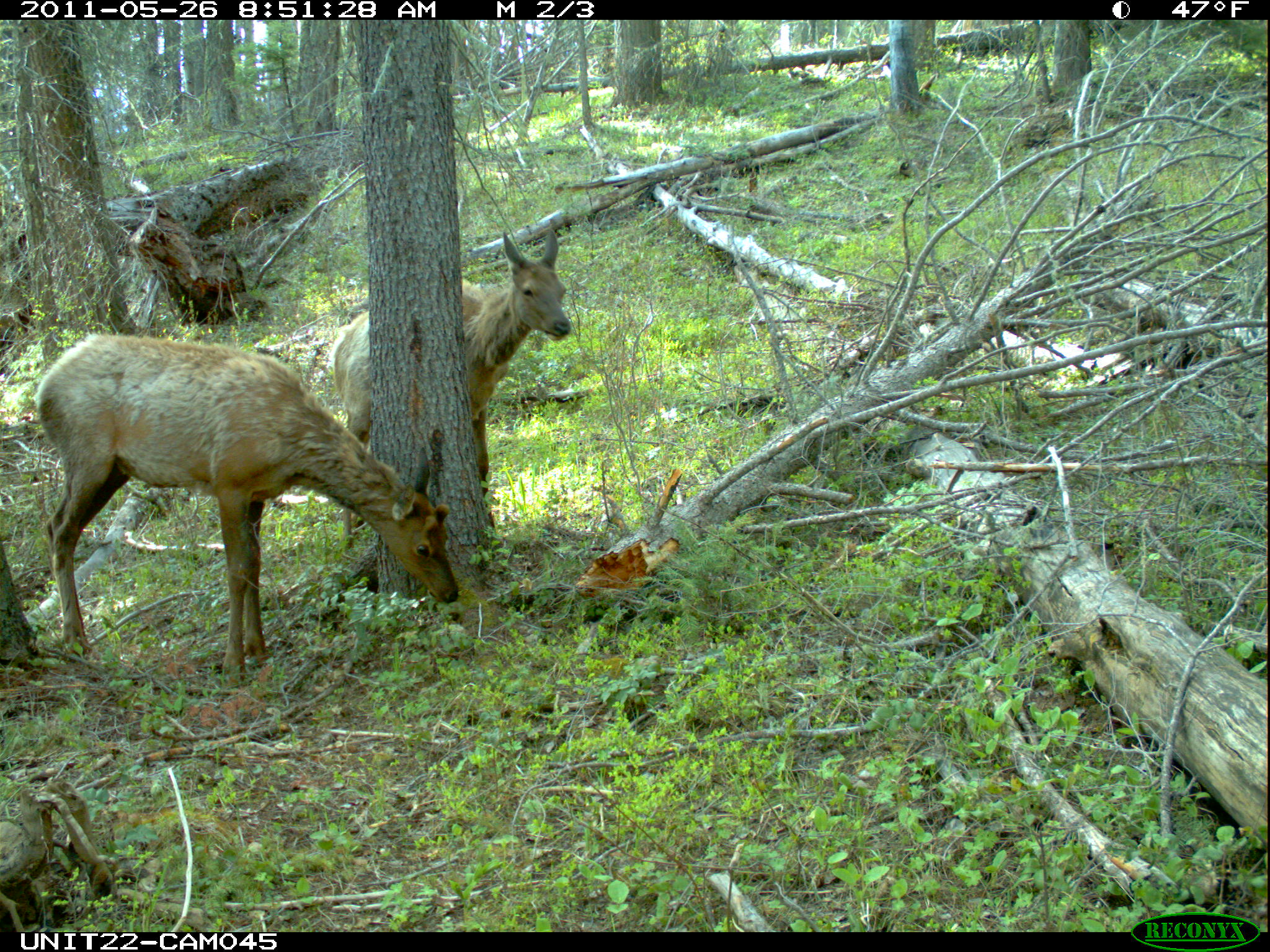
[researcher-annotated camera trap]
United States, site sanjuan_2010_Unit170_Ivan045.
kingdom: Animalia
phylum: Chordata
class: Mammalia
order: Artiodactyla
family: Cervidae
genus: Cervus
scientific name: Cervus elaphus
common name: red deer